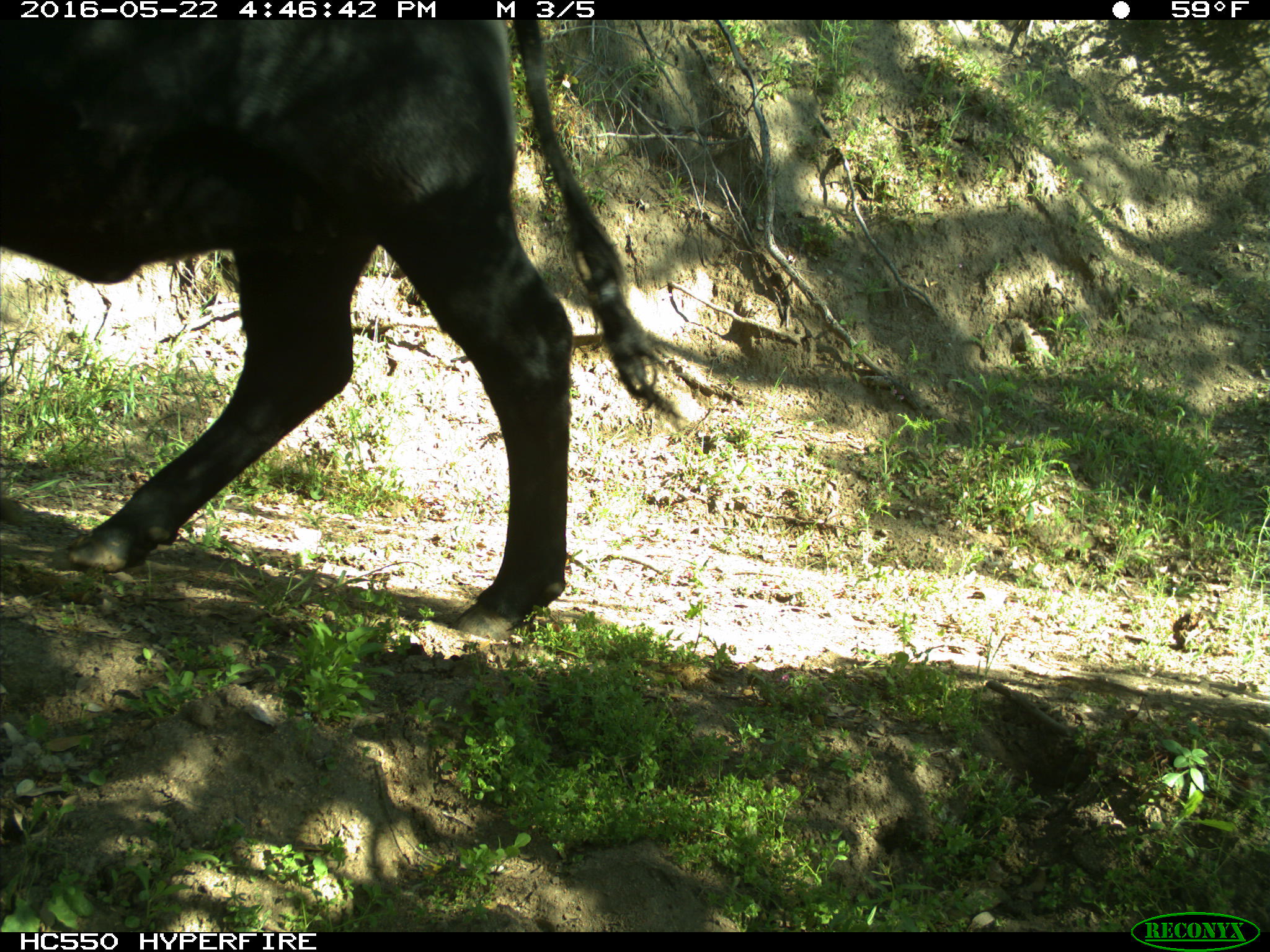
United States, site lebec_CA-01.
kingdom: Animalia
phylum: Chordata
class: Mammalia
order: Artiodactyla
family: Bovidae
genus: Bos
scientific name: Bos taurus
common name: domestic cow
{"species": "Bos taurus (domestic cow)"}